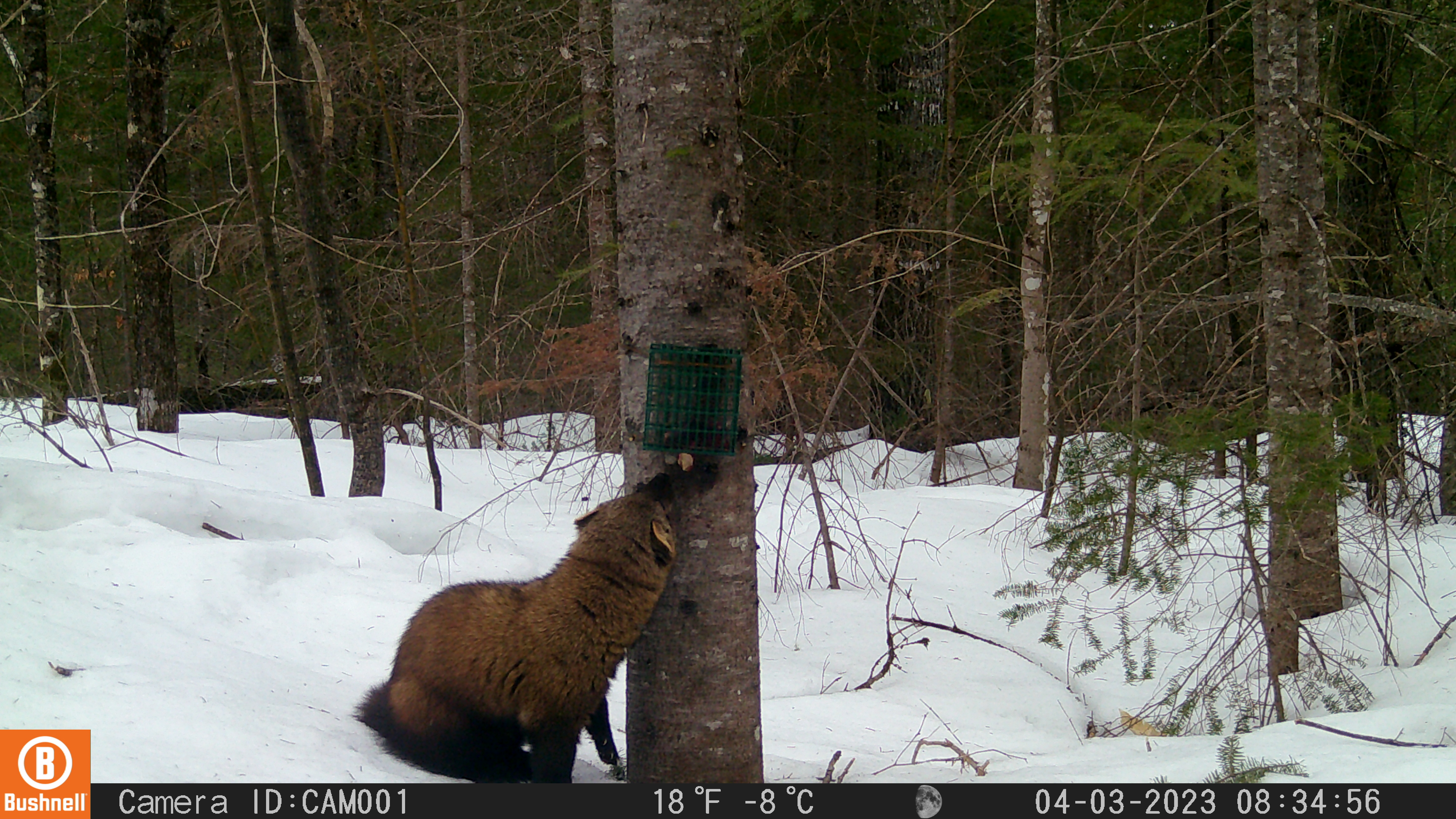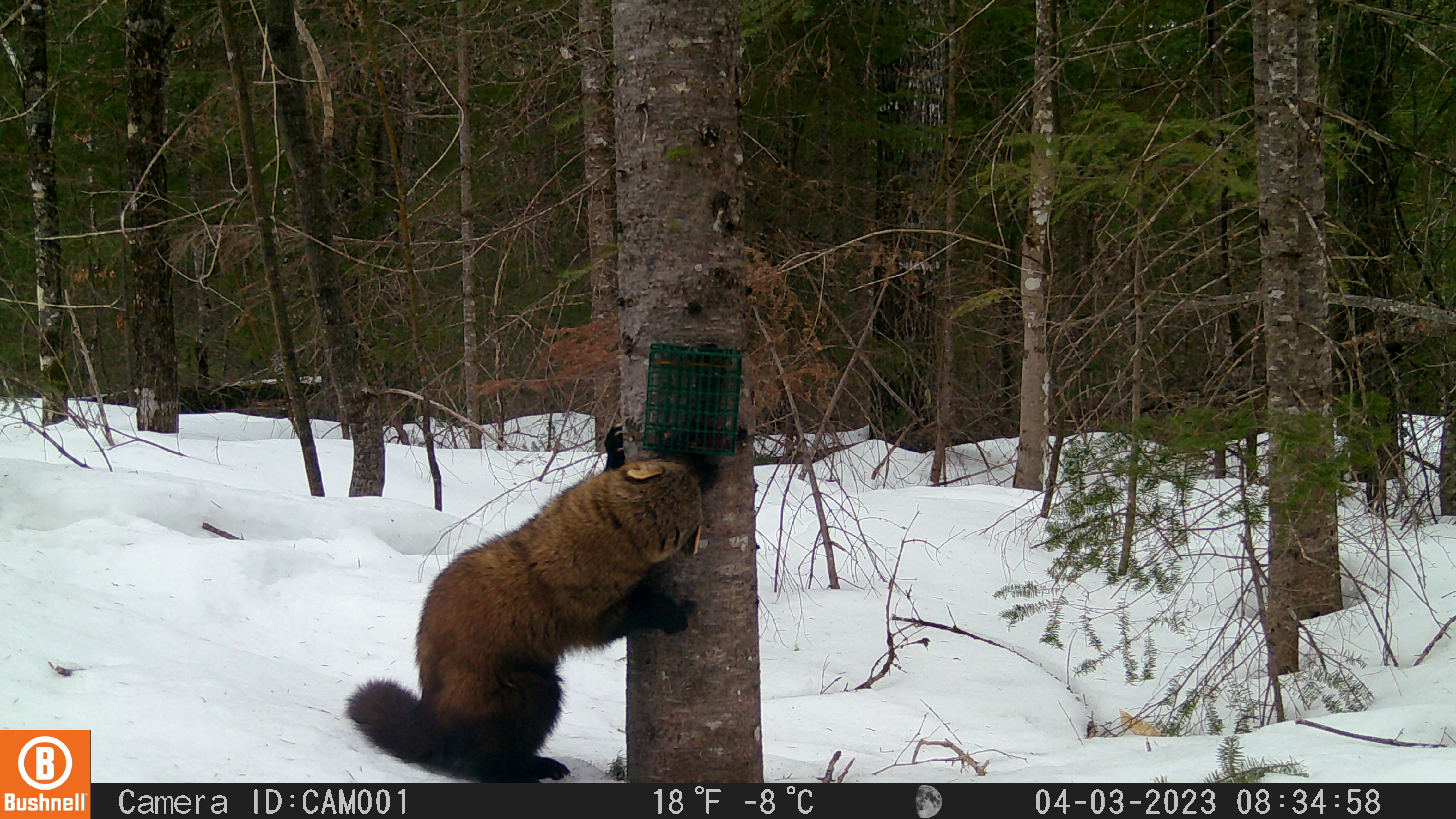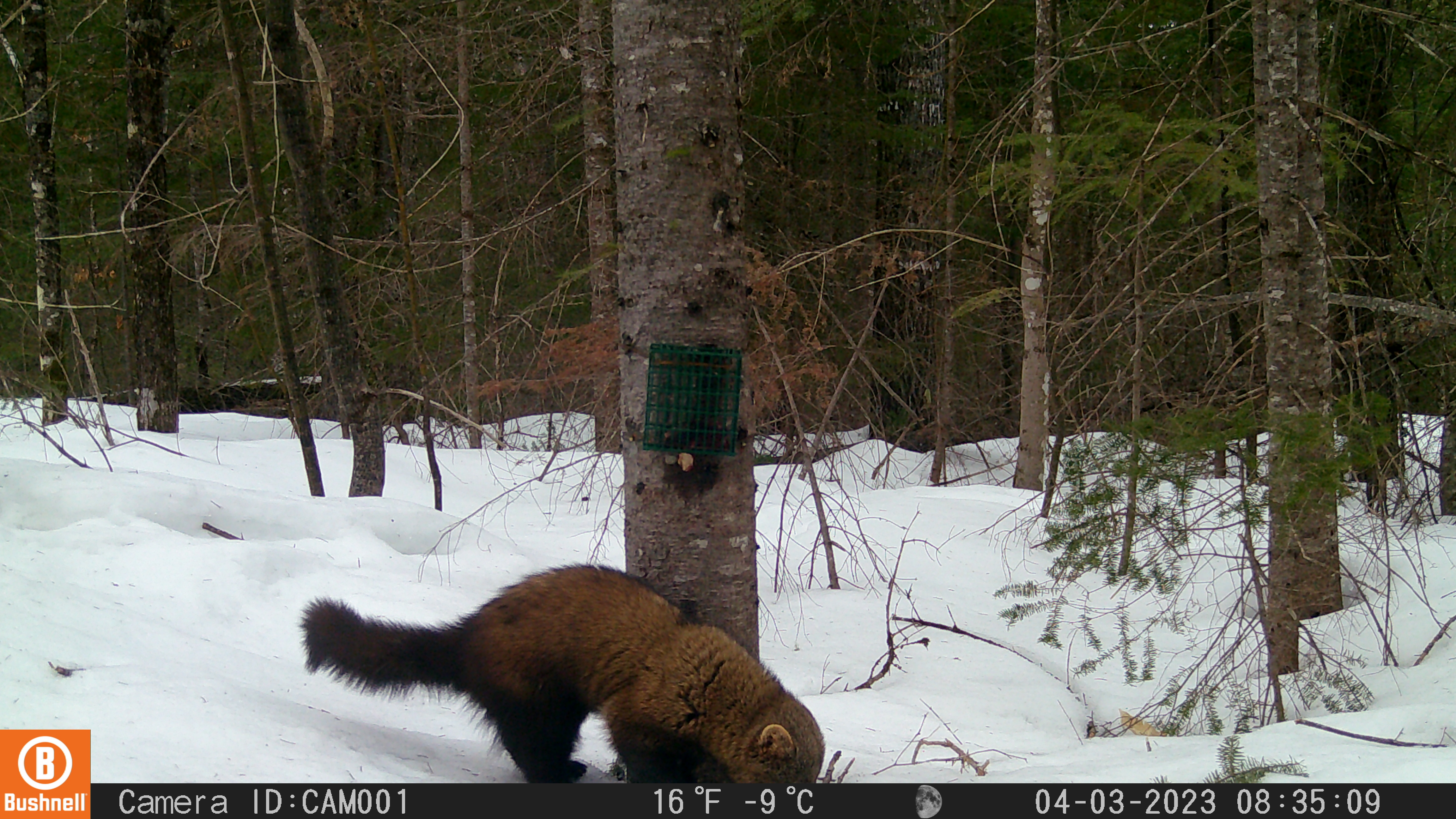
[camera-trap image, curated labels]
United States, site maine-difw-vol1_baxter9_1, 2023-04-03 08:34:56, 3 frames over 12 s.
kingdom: Animalia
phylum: Chordata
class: Mammalia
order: Carnivora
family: Mustelidae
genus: Pekania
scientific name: Pekania pennanti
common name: fisher